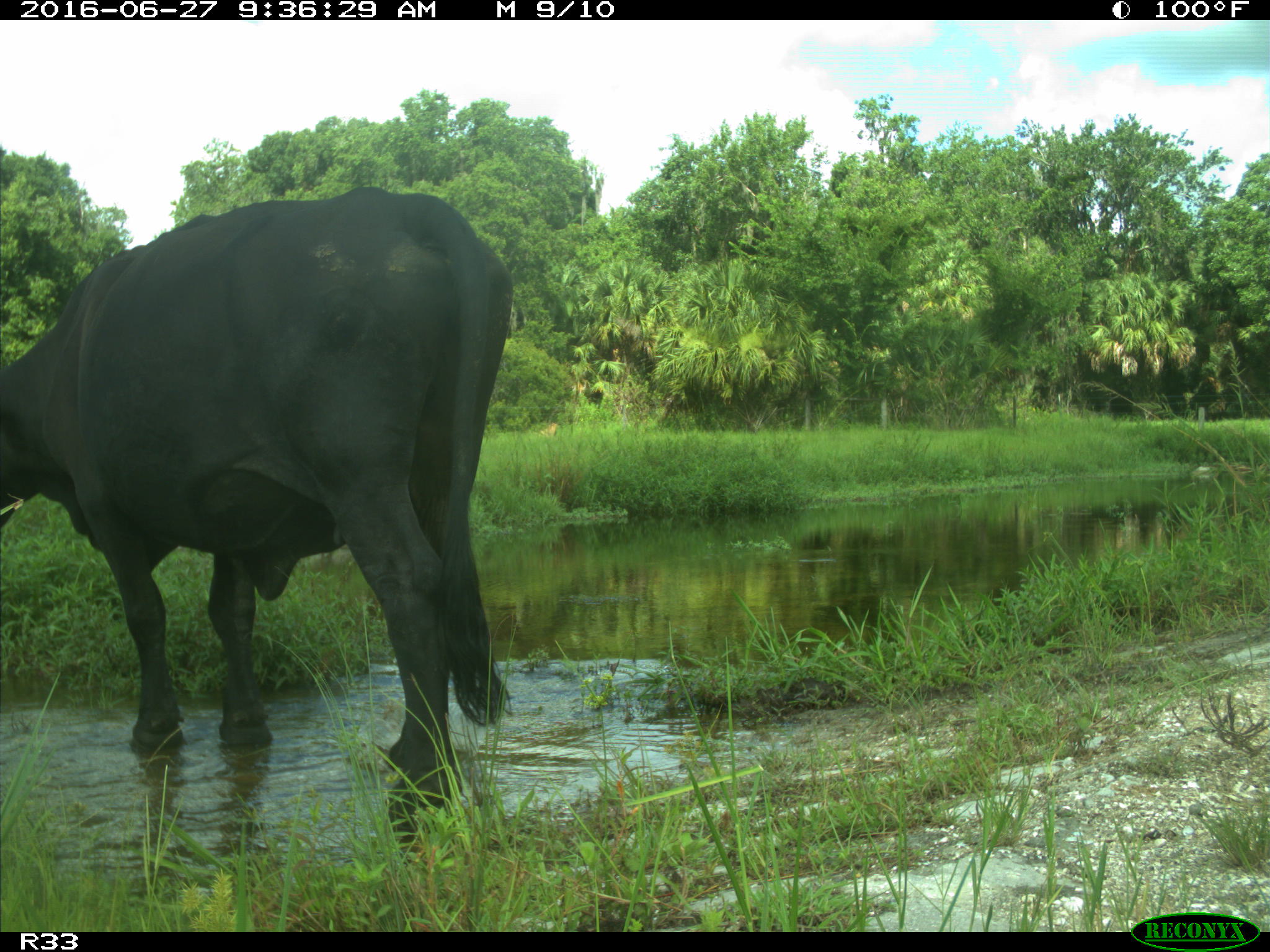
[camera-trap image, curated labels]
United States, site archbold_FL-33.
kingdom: Animalia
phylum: Chordata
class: Mammalia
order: Artiodactyla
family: Bovidae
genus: Bos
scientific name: Bos taurus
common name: domestic cow